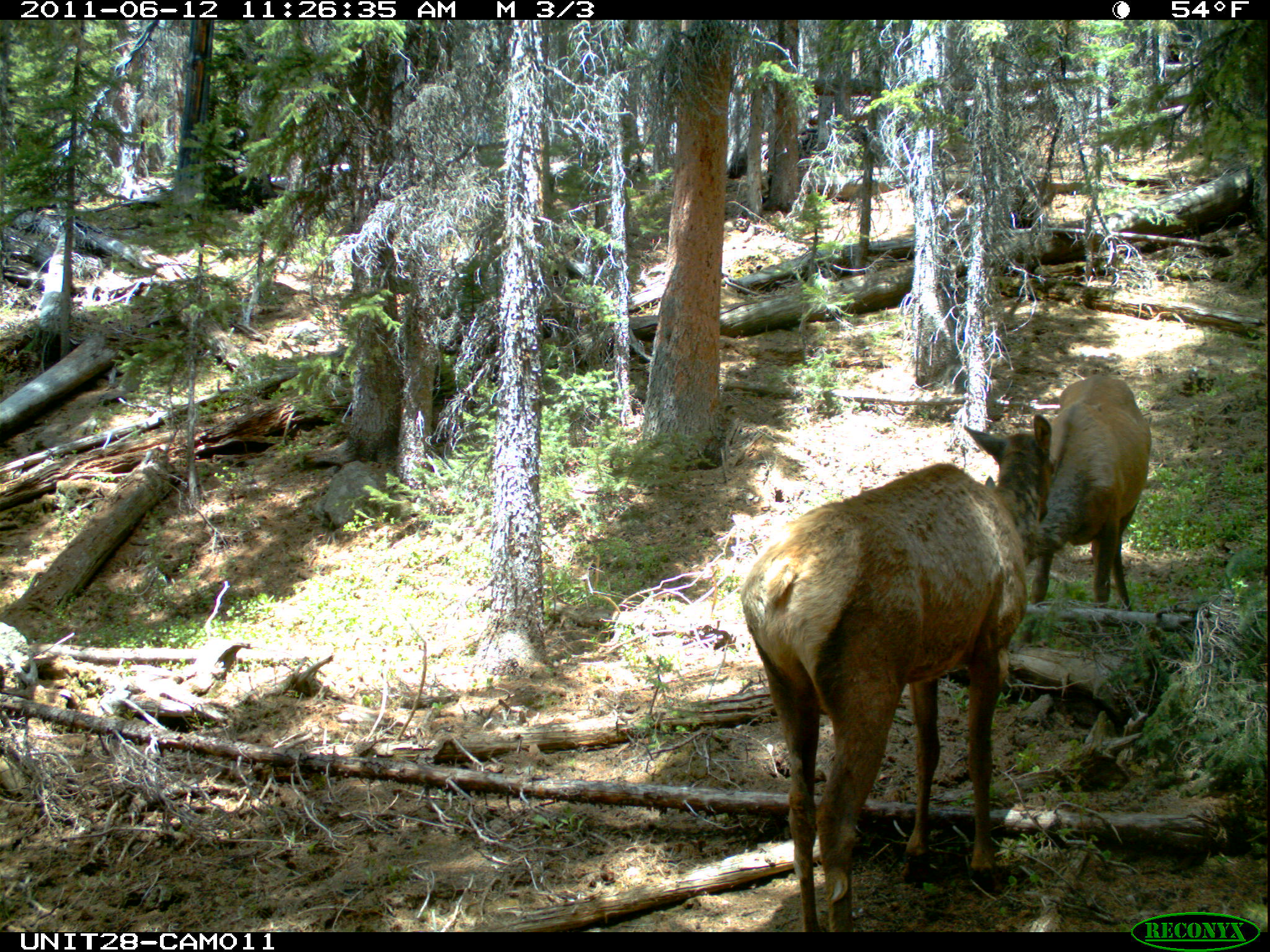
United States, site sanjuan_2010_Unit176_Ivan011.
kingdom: Animalia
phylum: Chordata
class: Mammalia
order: Artiodactyla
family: Cervidae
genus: Cervus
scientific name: Cervus elaphus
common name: red deer